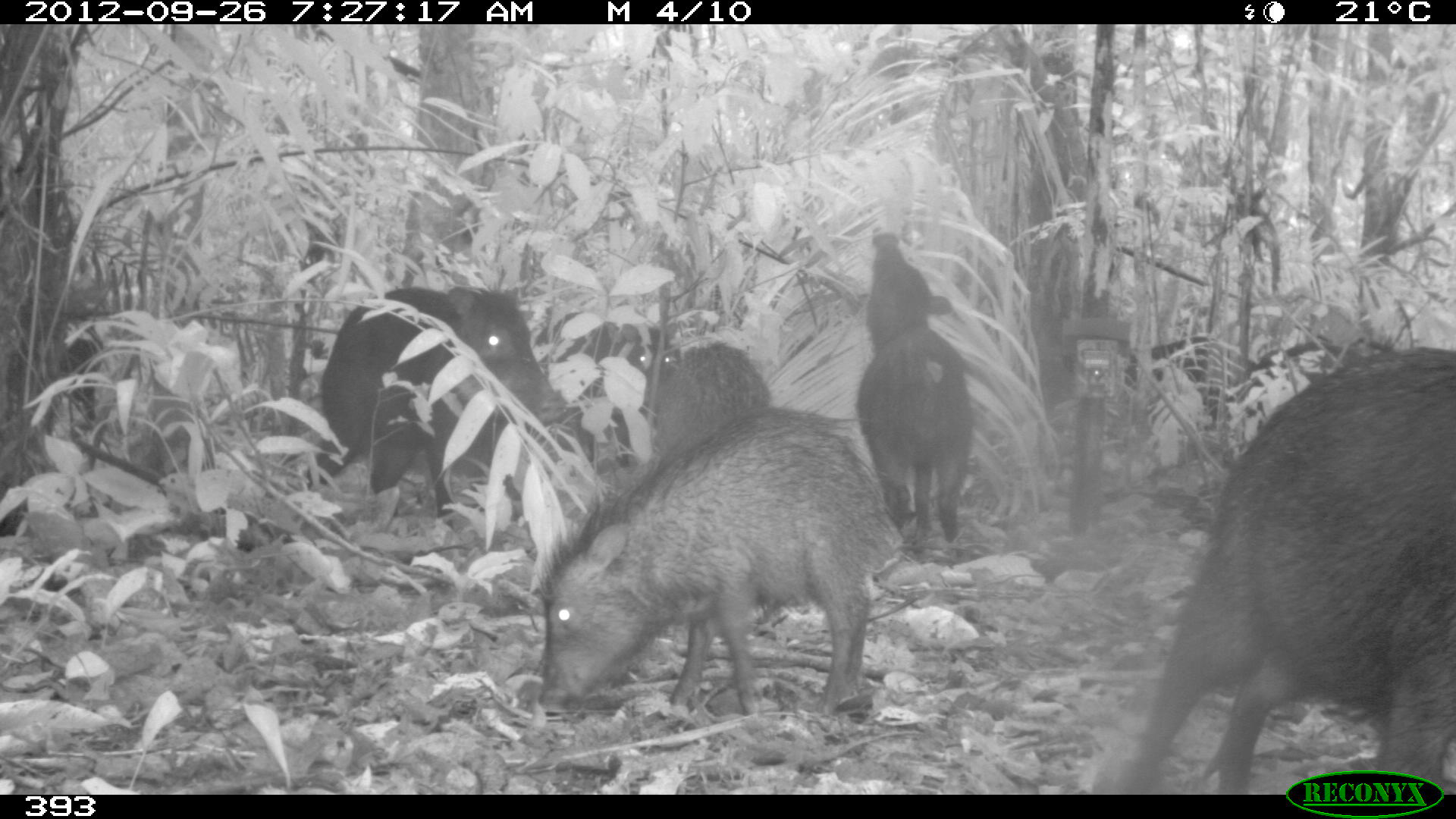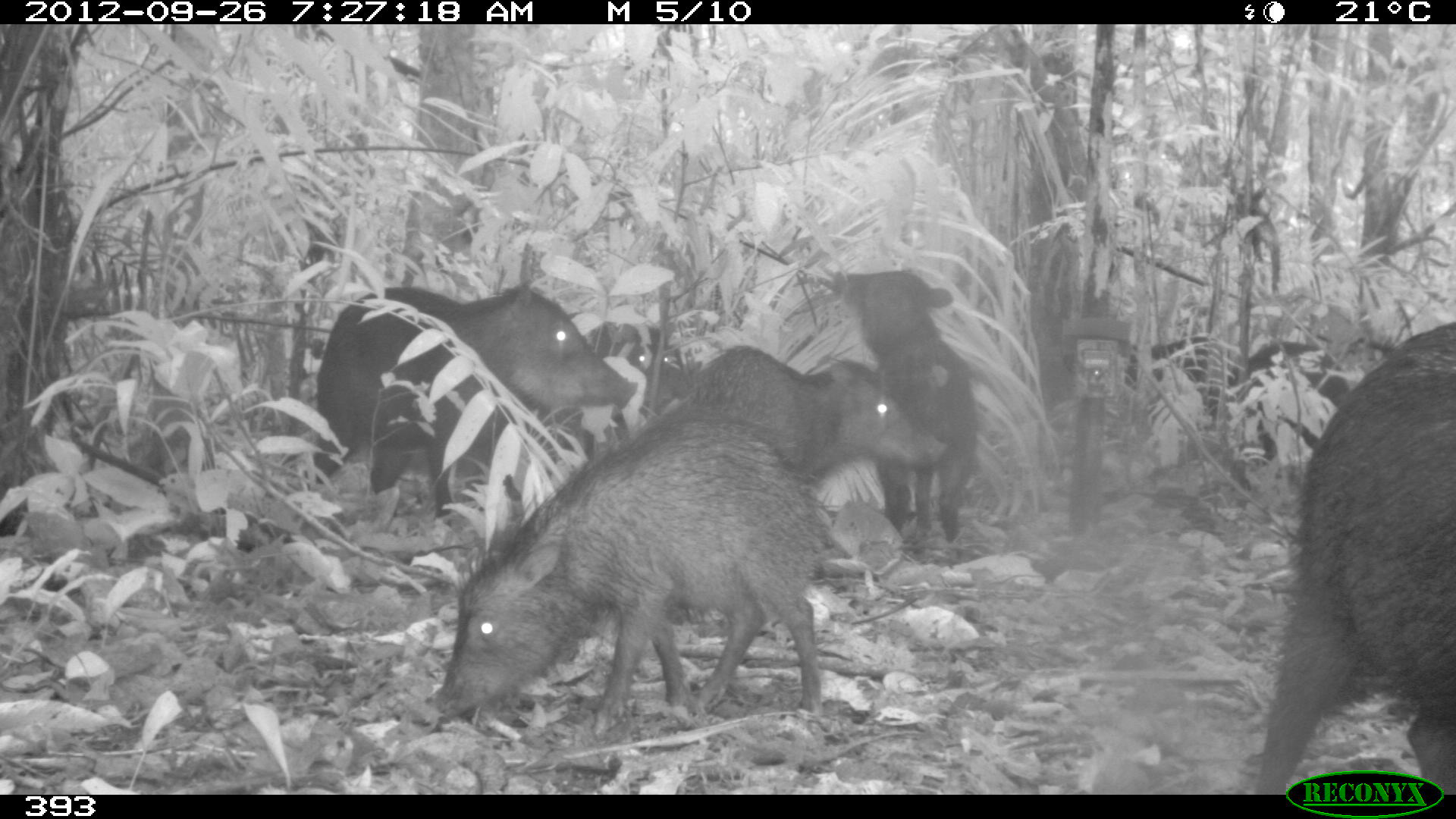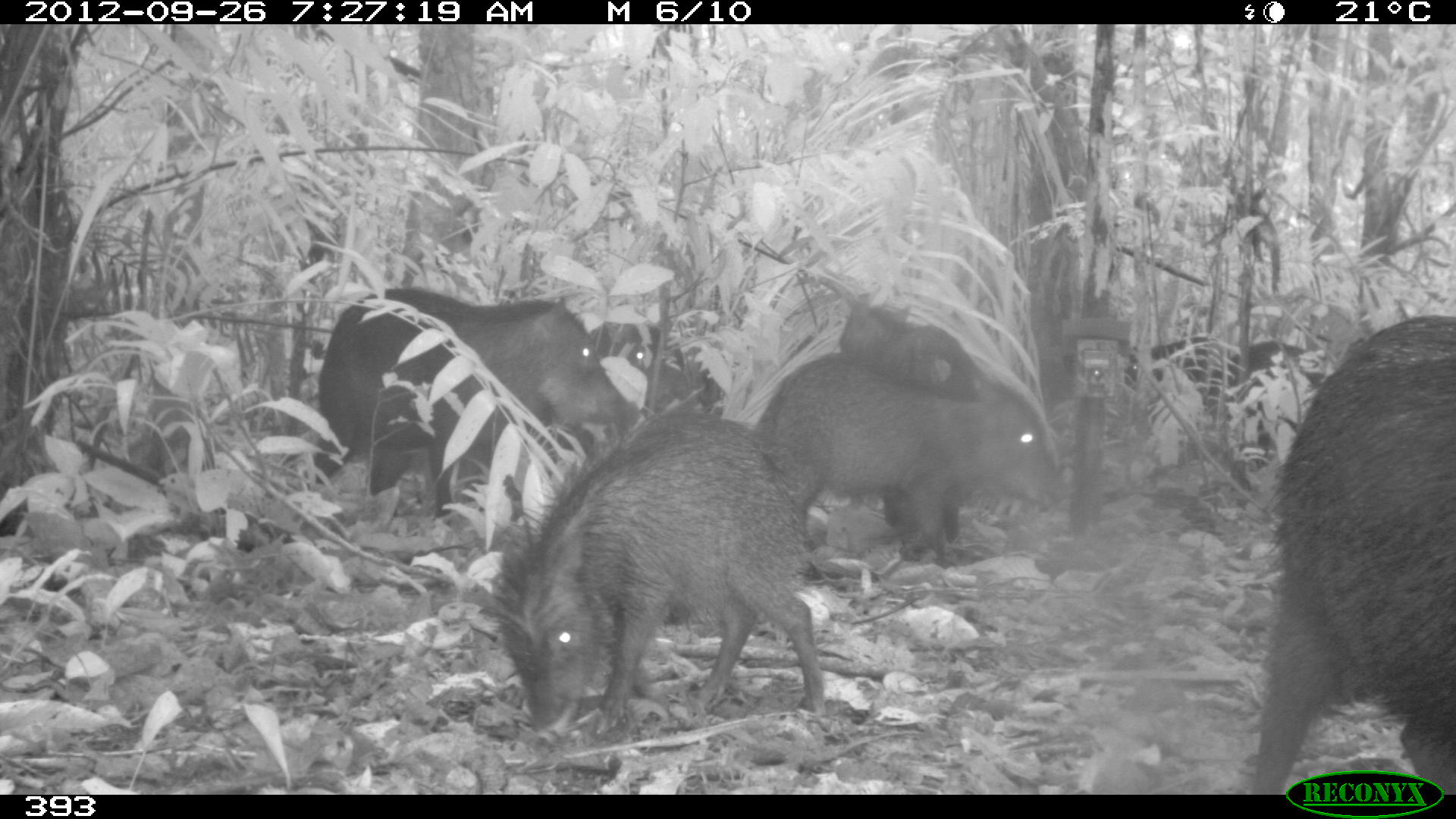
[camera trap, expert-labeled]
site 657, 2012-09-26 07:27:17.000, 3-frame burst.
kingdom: Animalia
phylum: Chordata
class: Mammalia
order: Artiodactyla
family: Tayassuidae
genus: Tayassu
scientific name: Tayassu pecari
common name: white-lipped peccary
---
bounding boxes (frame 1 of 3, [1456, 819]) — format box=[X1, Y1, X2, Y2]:
tayassu pecari: box=[1119, 348, 1456, 792]; box=[538, 407, 897, 717]; box=[307, 287, 561, 517]; box=[856, 219, 971, 543]; box=[537, 308, 675, 466]; box=[656, 341, 770, 465]; box=[1237, 342, 1363, 433]; box=[1124, 335, 1254, 419]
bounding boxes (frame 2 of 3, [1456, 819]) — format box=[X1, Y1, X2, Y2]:
tayassu pecari: box=[434, 428, 825, 738]; box=[1255, 309, 1456, 792]; box=[313, 281, 638, 500]; box=[679, 346, 949, 514]; box=[831, 265, 983, 546]; box=[1244, 331, 1354, 459]; box=[1119, 333, 1244, 401]; box=[596, 319, 674, 399]